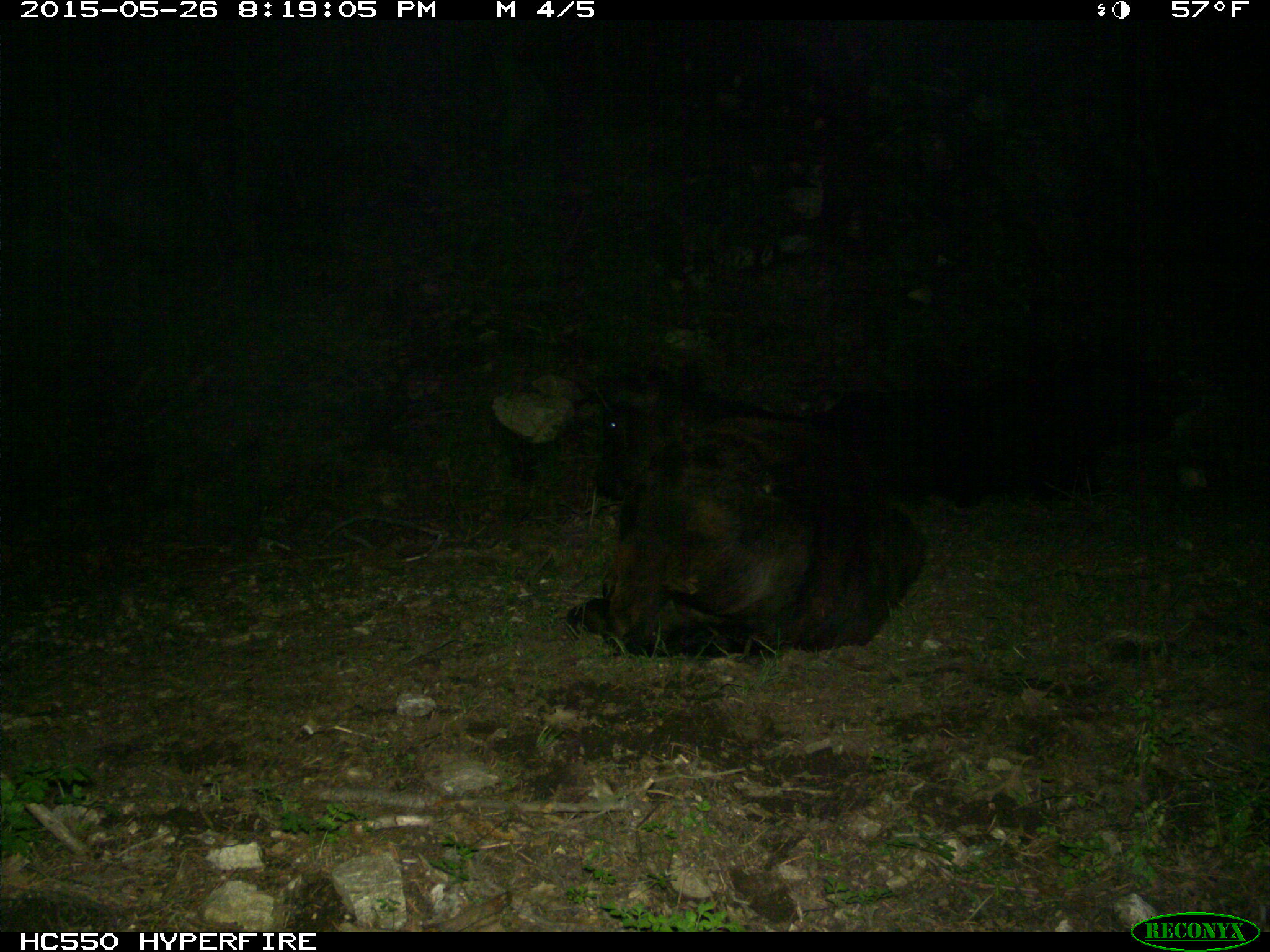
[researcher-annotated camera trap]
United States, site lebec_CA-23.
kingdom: Animalia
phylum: Chordata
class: Mammalia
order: Artiodactyla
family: Bovidae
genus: Bos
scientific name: Bos taurus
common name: domestic cow